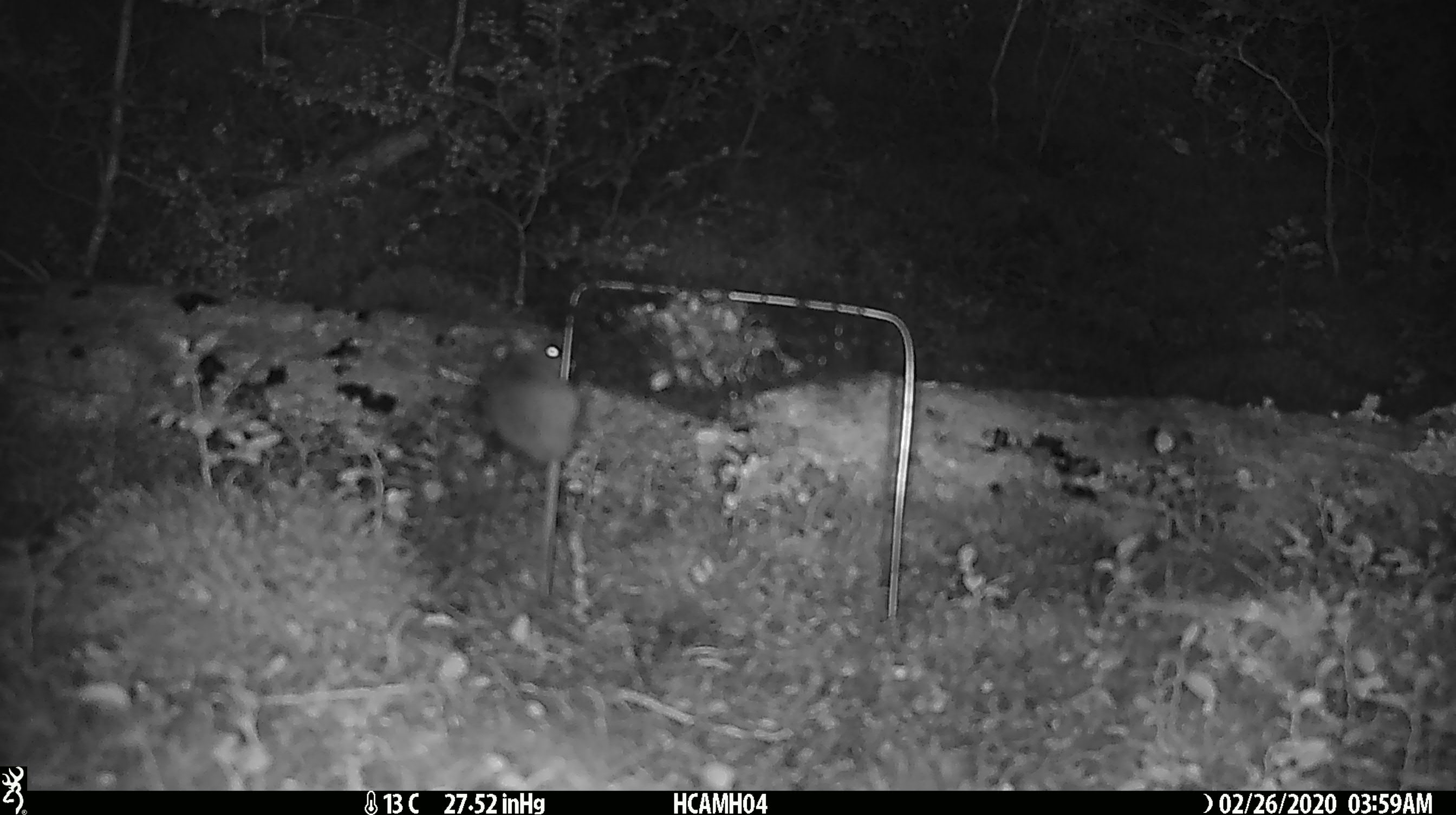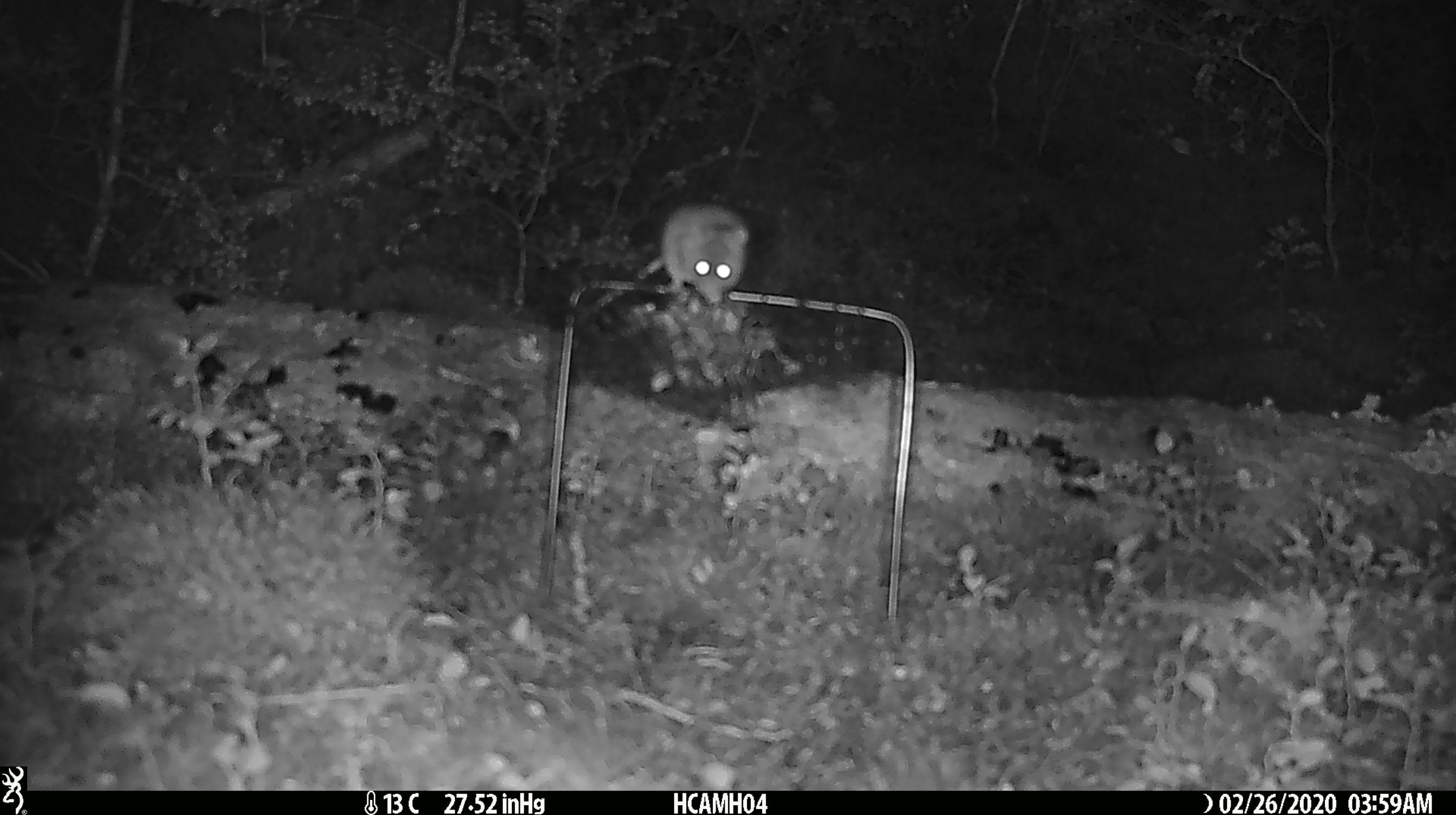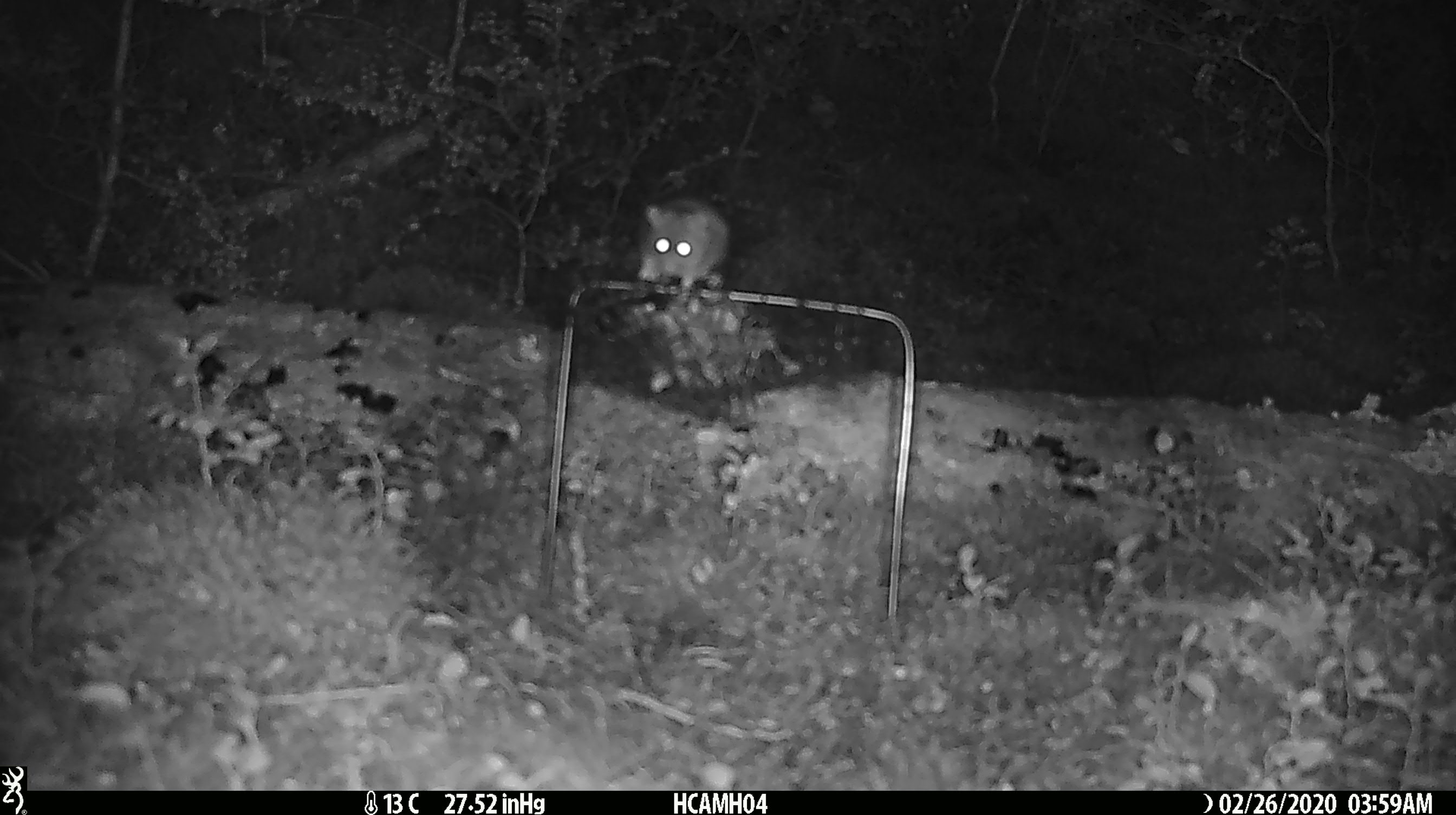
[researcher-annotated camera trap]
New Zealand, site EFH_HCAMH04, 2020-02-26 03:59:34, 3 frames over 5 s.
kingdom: Animalia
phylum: Chordata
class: Mammalia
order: Rodentia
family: Muridae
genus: Mus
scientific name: Mus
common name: mouse